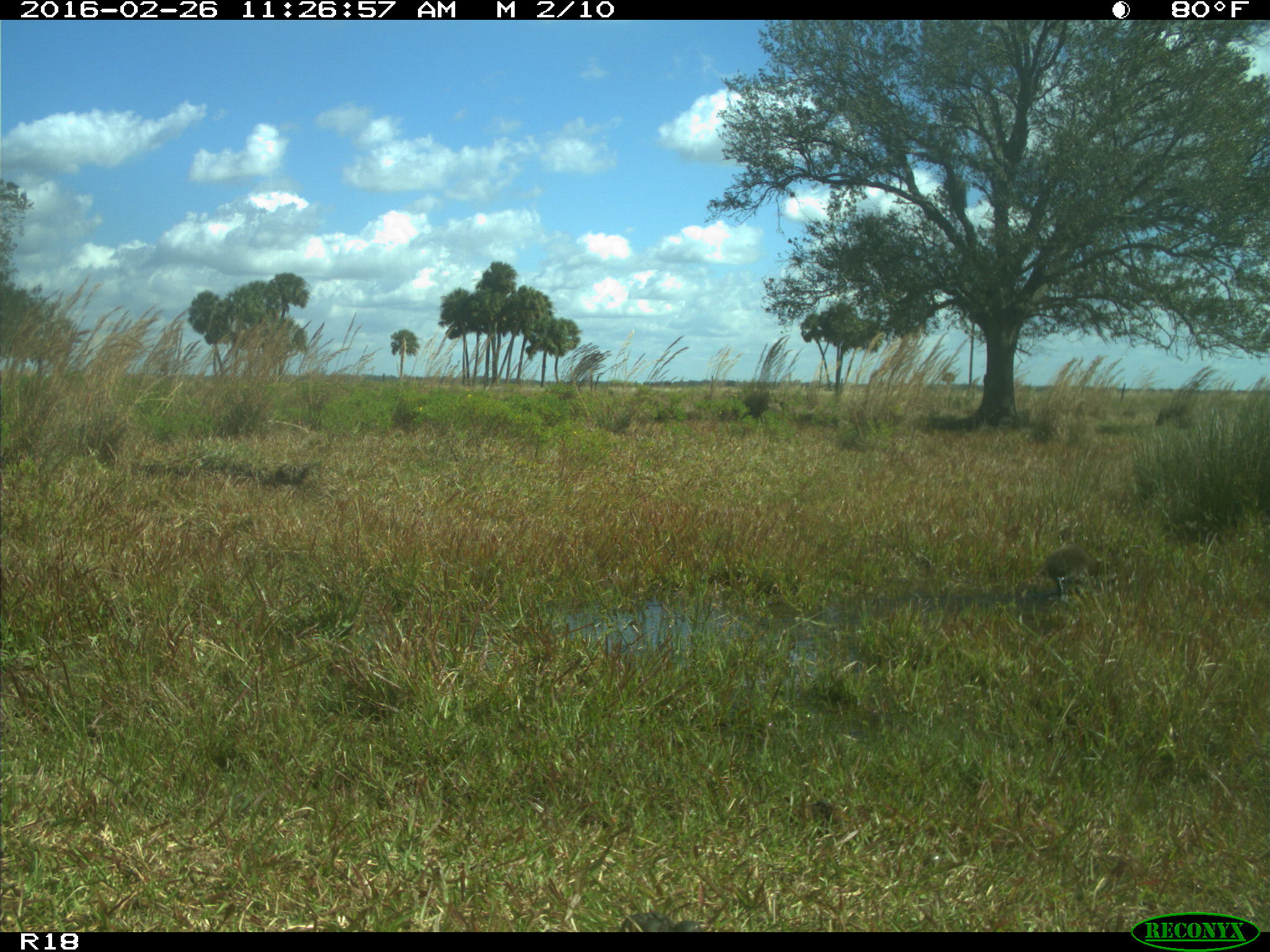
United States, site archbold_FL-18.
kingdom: Animalia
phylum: Chordata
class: Mammalia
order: Carnivora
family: Procyonidae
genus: Procyon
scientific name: Procyon lotor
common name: common raccoon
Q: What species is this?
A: Procyon lotor (common raccoon).